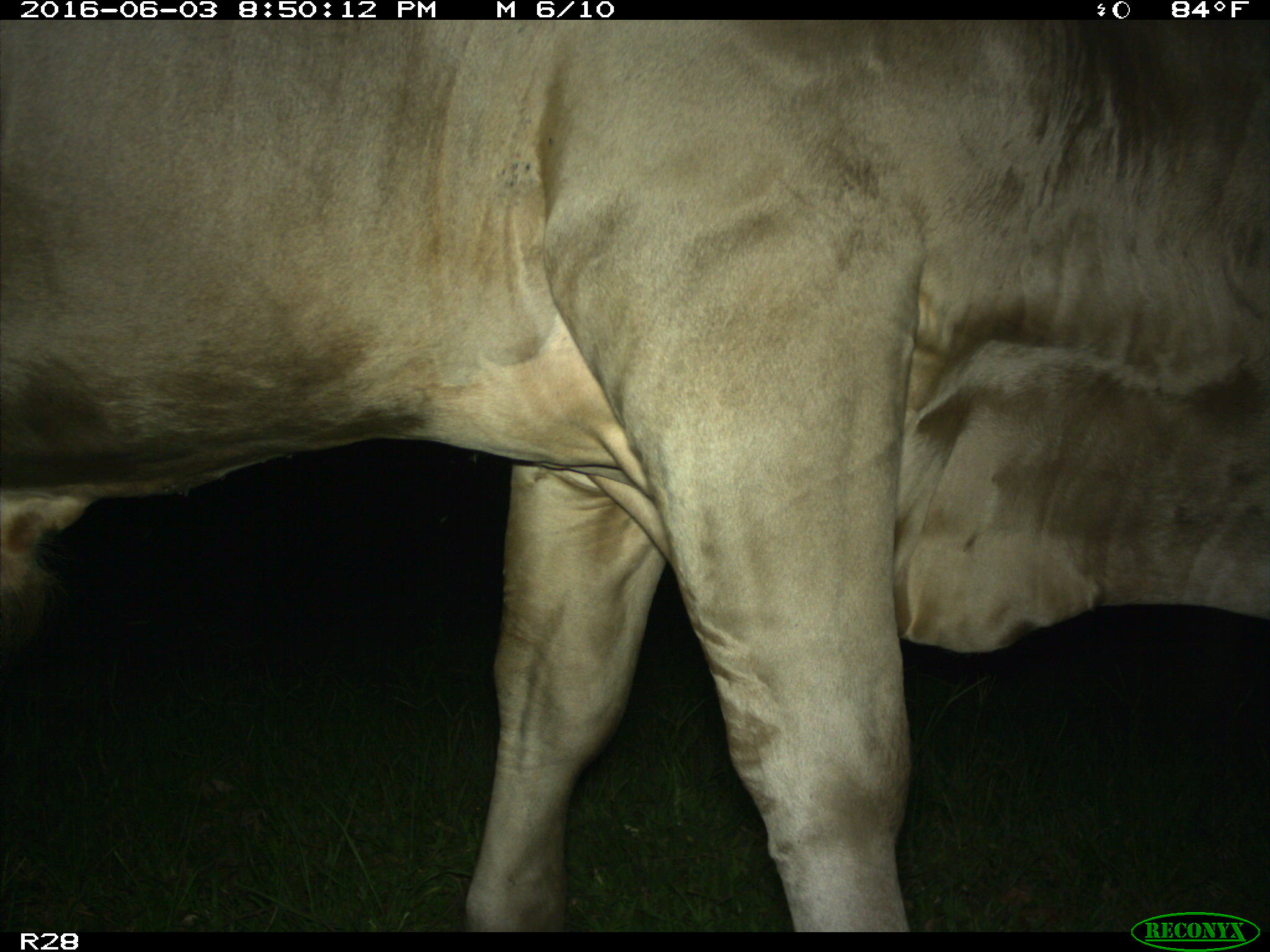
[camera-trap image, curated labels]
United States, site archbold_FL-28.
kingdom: Animalia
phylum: Chordata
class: Mammalia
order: Artiodactyla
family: Bovidae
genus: Bos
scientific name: Bos taurus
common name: domestic cow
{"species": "Bos taurus (domestic cow)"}